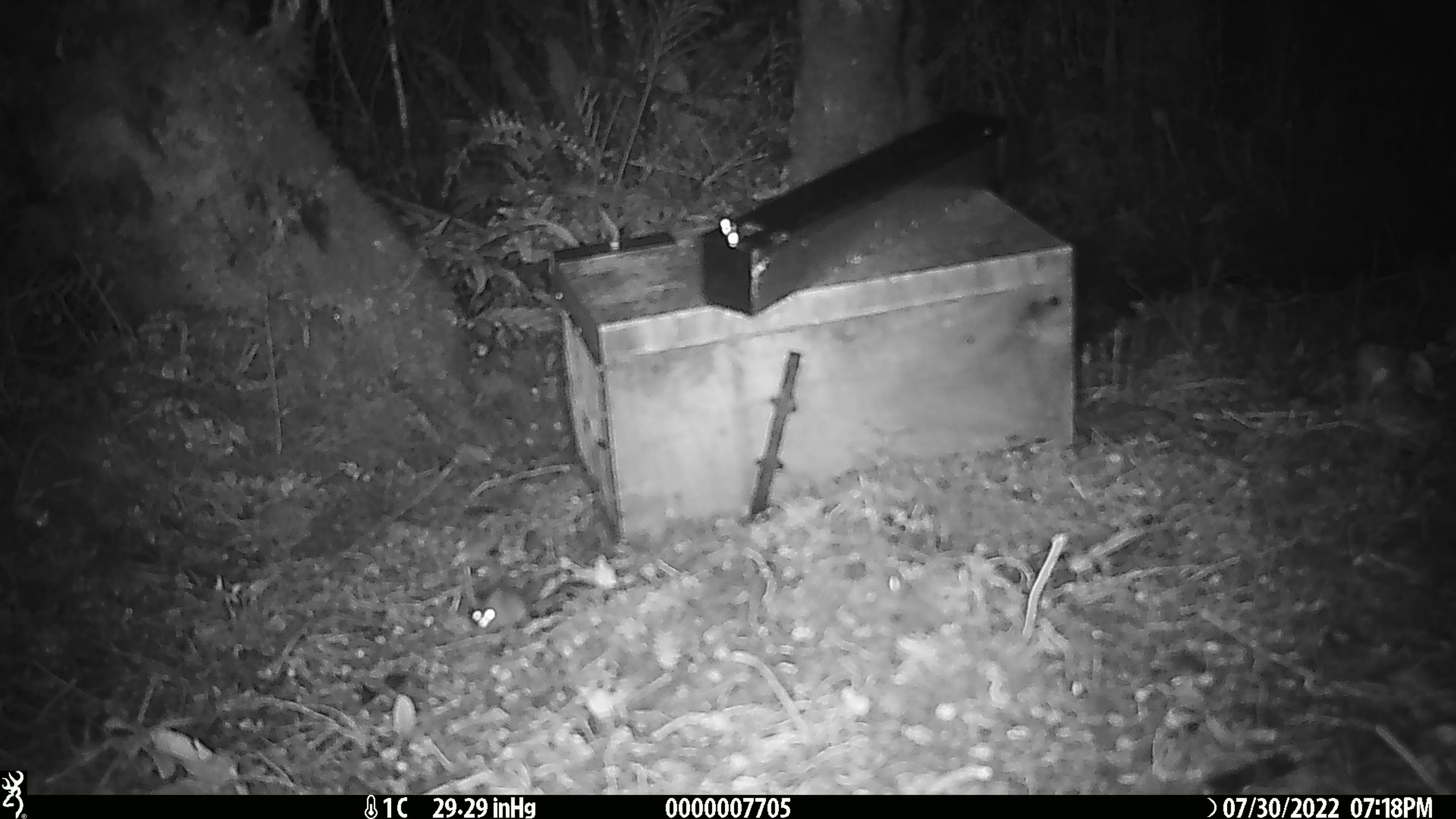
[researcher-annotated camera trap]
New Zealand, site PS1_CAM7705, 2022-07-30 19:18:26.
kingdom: Animalia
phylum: Chordata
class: Mammalia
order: Rodentia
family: Muridae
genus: Mus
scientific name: Mus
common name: mouse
Mouse (Mus).